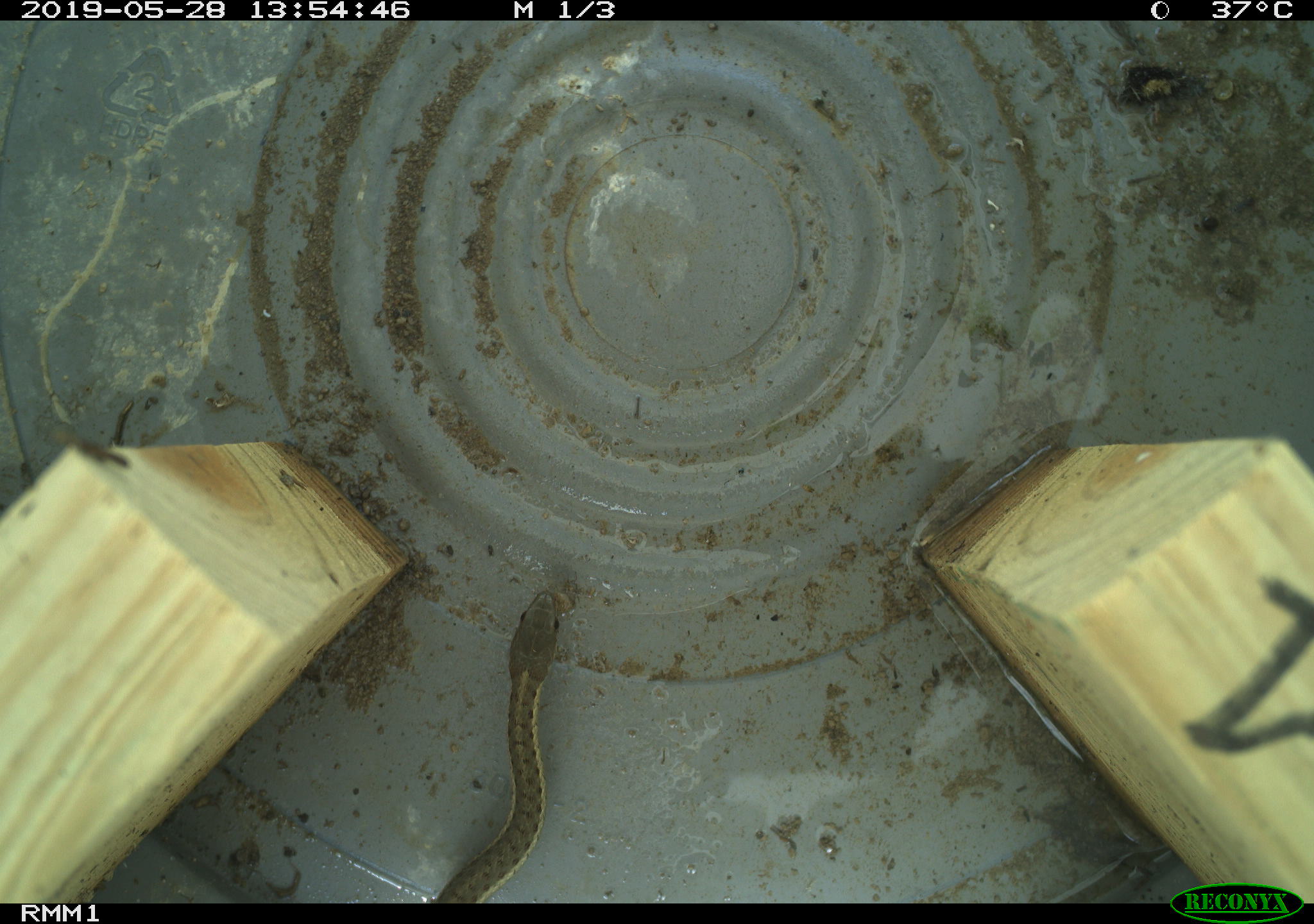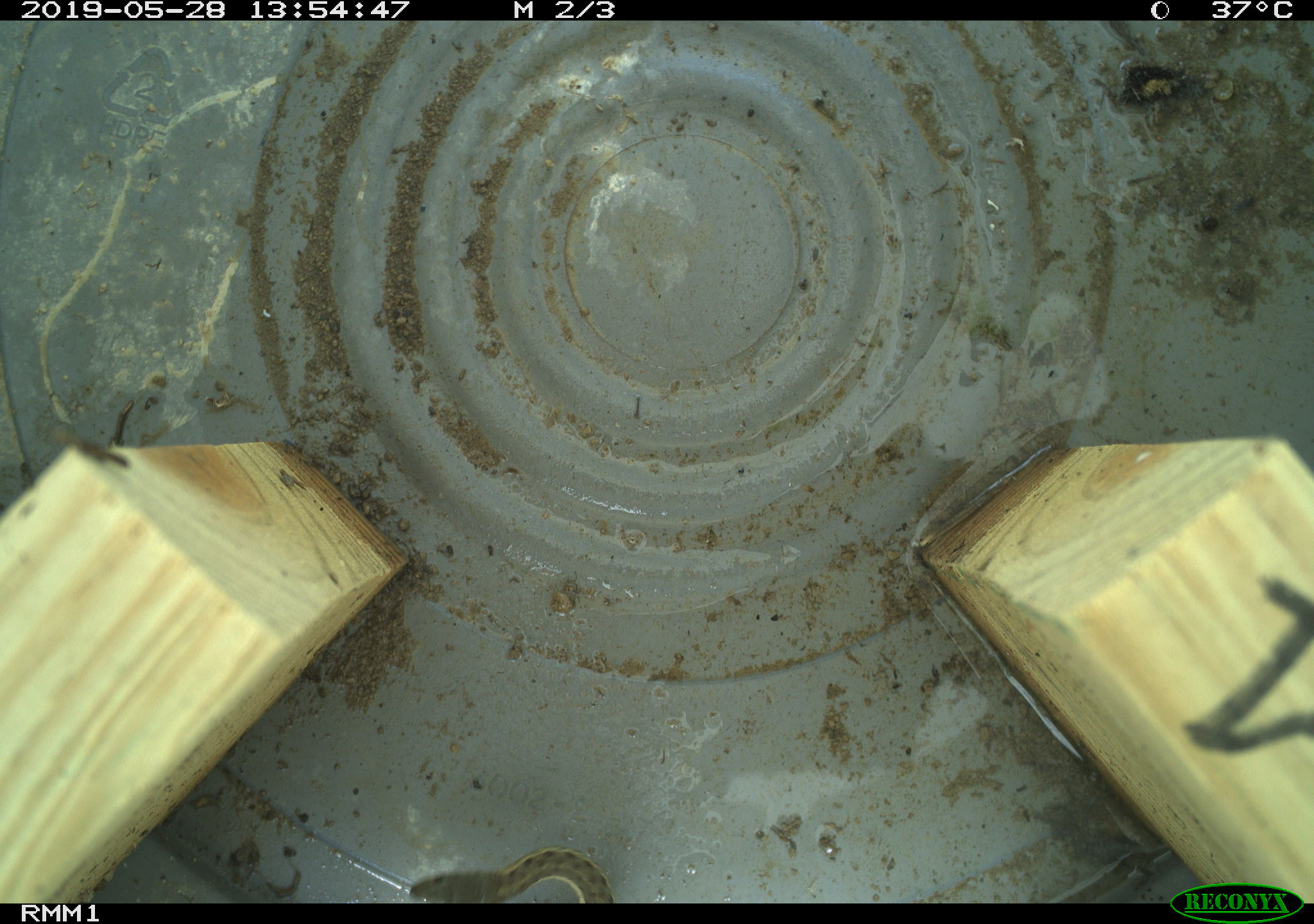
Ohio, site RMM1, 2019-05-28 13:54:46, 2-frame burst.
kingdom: Animalia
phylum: Chordata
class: Reptilia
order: Squamata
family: Colubridae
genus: Thamnophis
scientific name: Thamnophis sirtalis sirtalis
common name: eastern gartersnake